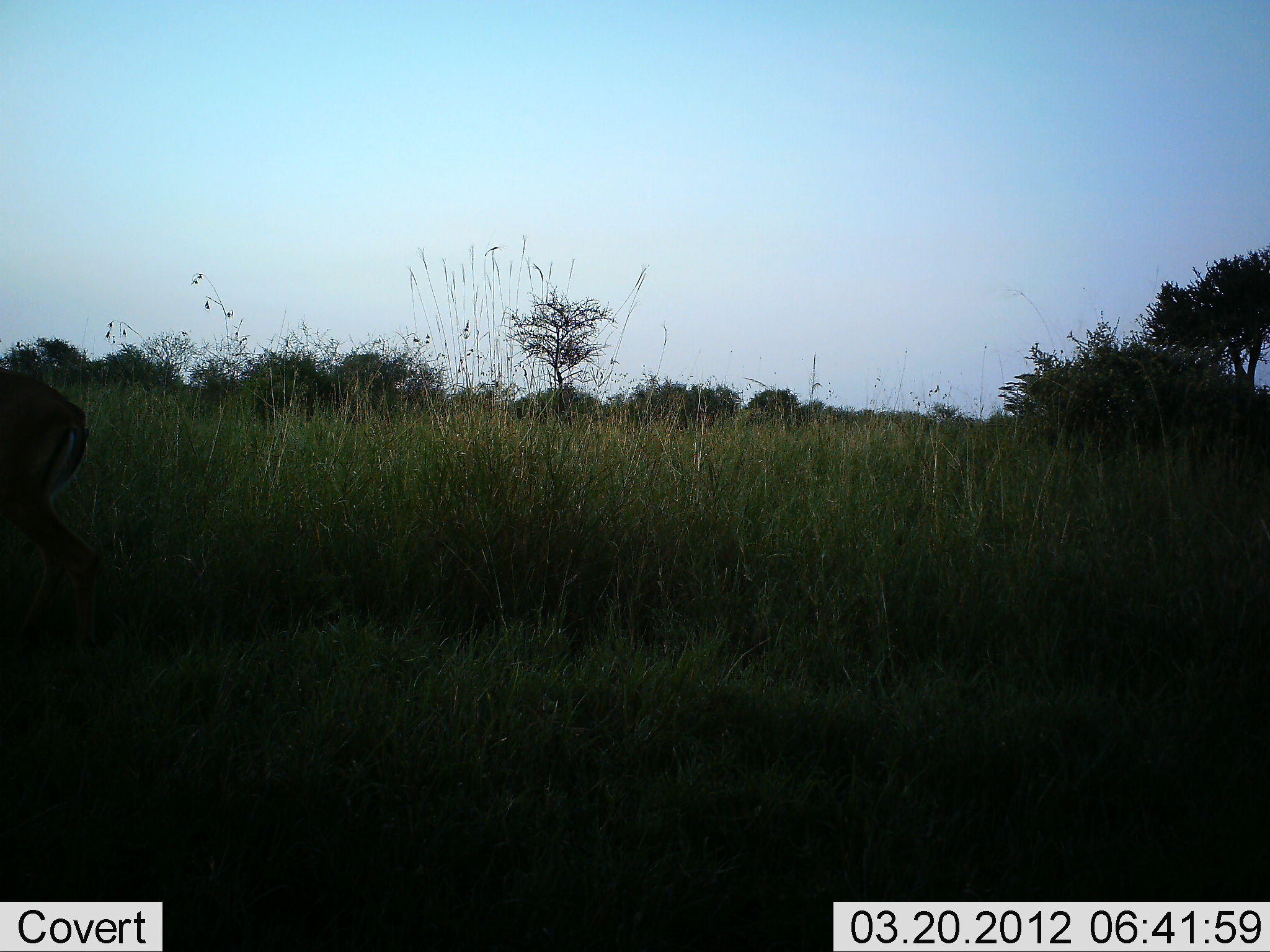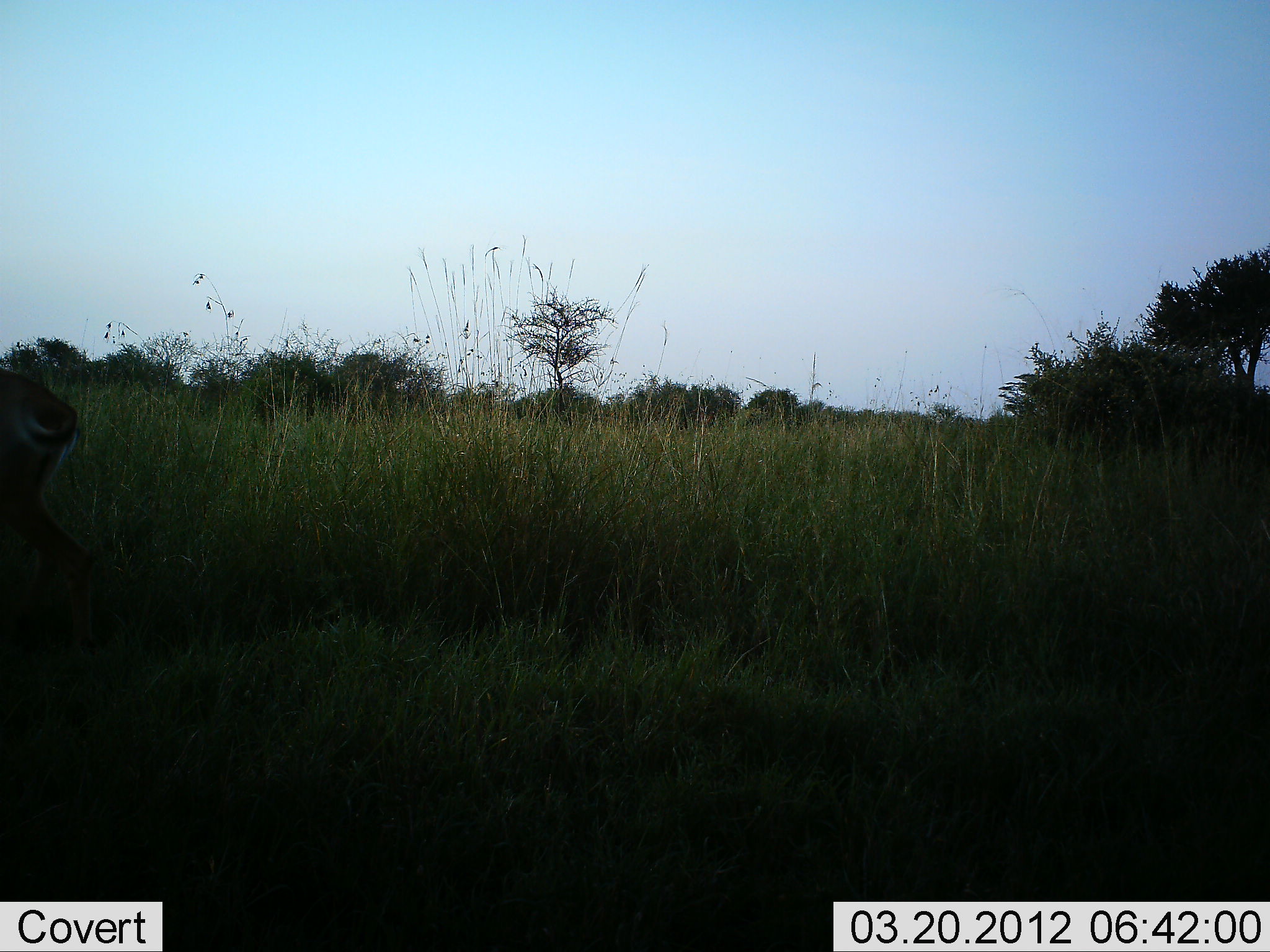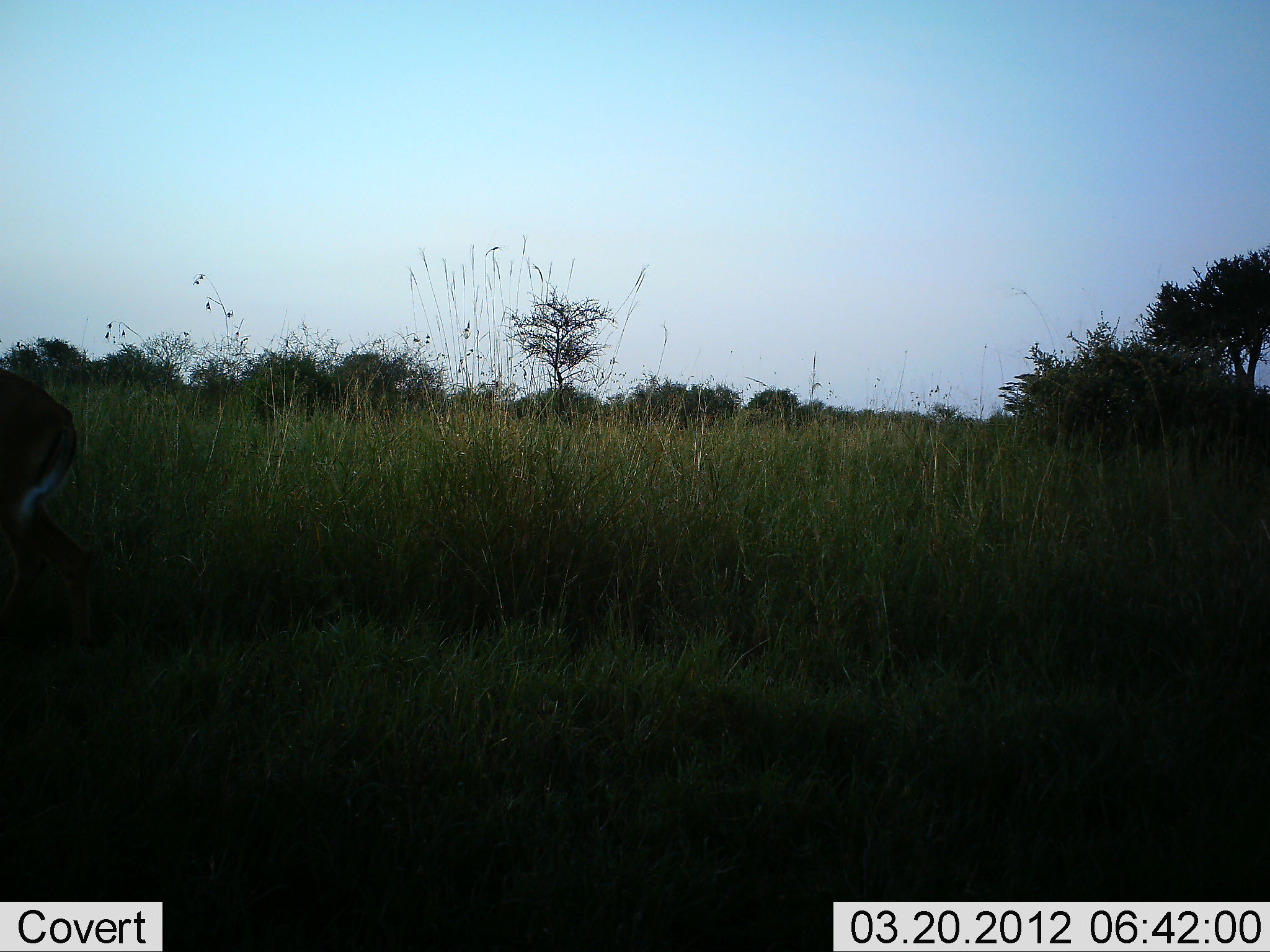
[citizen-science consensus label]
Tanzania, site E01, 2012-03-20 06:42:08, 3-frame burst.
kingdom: Animalia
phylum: Chordata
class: Mammalia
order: Artiodactyla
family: Bovidae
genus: Aepyceros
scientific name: Aepyceros melampus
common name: impala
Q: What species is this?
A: Impala (Aepyceros melampus).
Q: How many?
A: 1.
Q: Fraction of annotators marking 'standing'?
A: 75%.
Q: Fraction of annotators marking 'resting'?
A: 0%.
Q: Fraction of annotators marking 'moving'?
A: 19%.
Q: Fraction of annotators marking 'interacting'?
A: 0%.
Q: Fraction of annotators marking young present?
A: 0%.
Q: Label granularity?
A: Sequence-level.